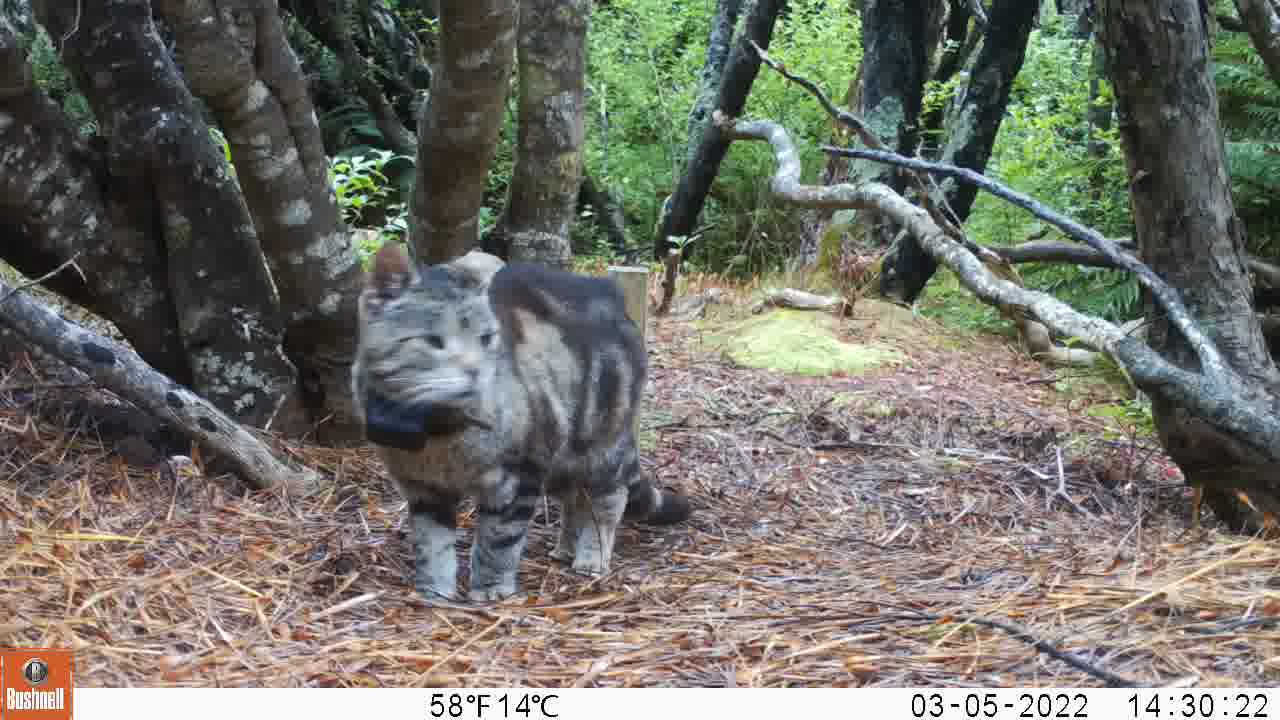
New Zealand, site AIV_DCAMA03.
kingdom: Animalia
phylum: Chordata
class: Mammalia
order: Carnivora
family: Felidae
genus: Felis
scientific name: Felis catus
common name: domestic cat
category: cat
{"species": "cat (domestic cat) (Felis catus)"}